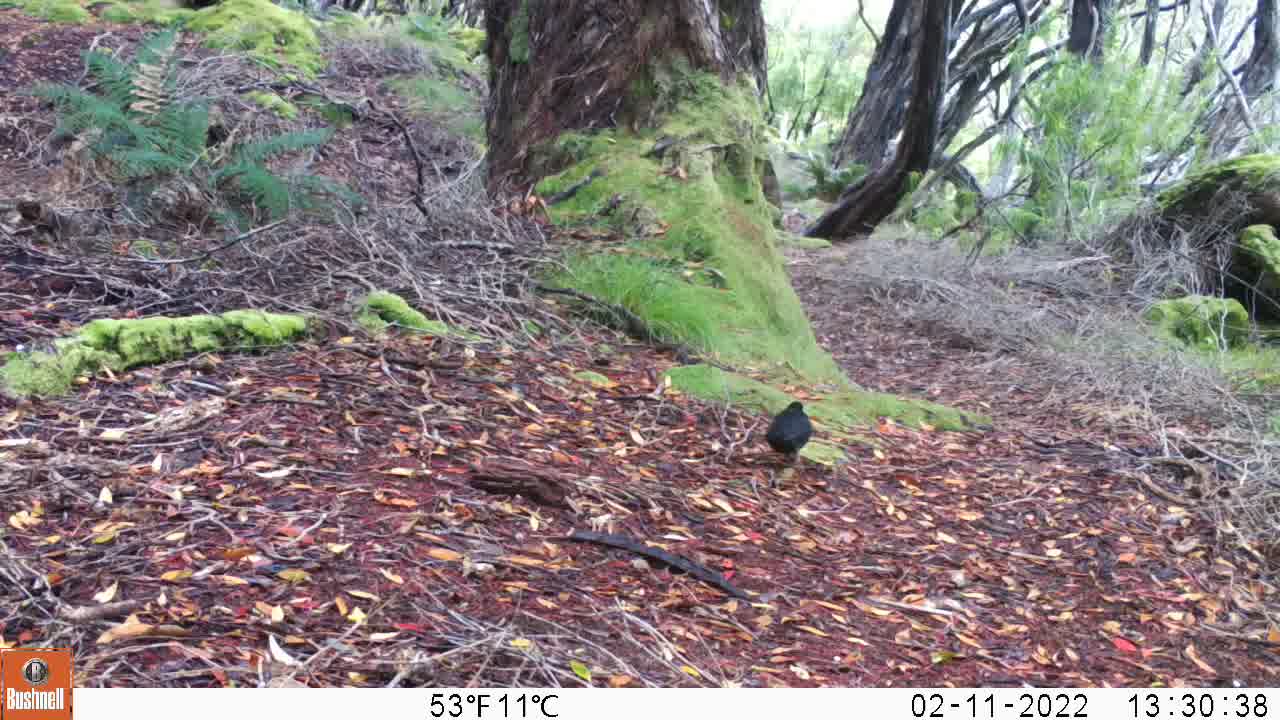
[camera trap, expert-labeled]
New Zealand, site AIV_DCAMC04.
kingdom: Animalia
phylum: Chordata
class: Aves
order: Passeriformes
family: Turdidae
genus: Turdus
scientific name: Turdus merula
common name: eurasian blackbird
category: blackbird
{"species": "blackbird (eurasian blackbird) (Turdus merula)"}